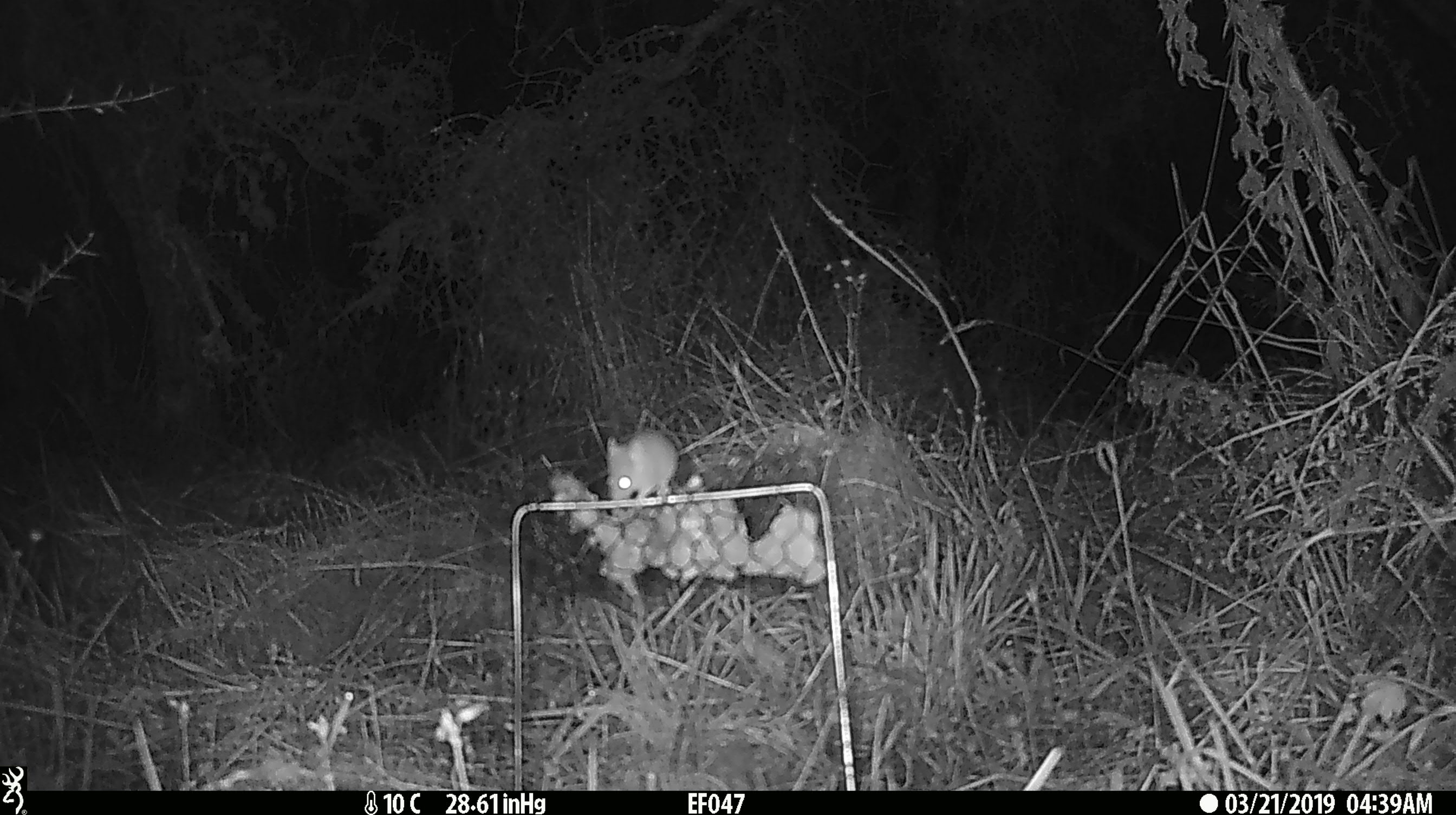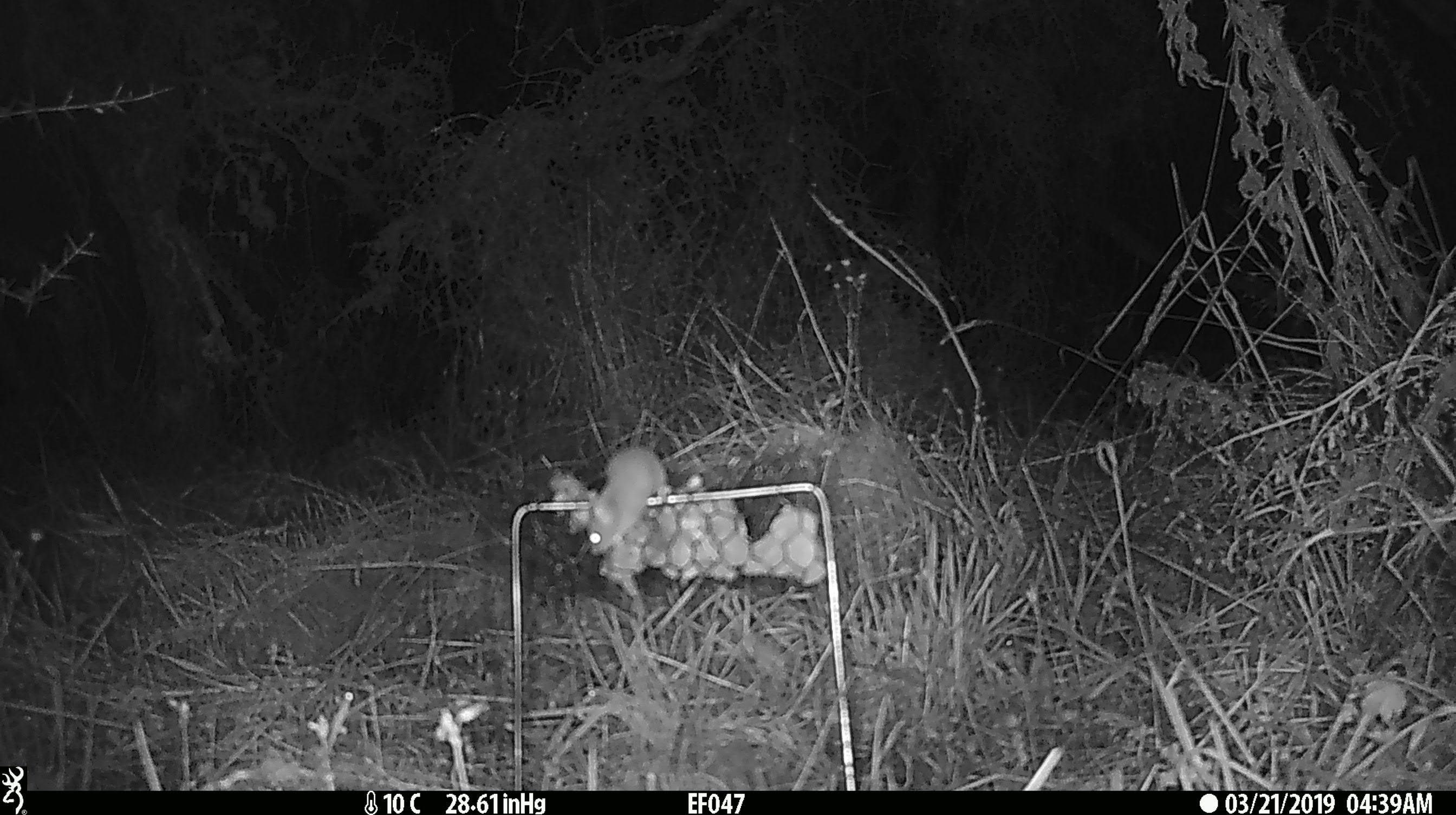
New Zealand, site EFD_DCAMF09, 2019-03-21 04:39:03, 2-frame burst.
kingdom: Animalia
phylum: Chordata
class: Mammalia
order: Rodentia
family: Muridae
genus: Mus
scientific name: Mus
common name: mouse